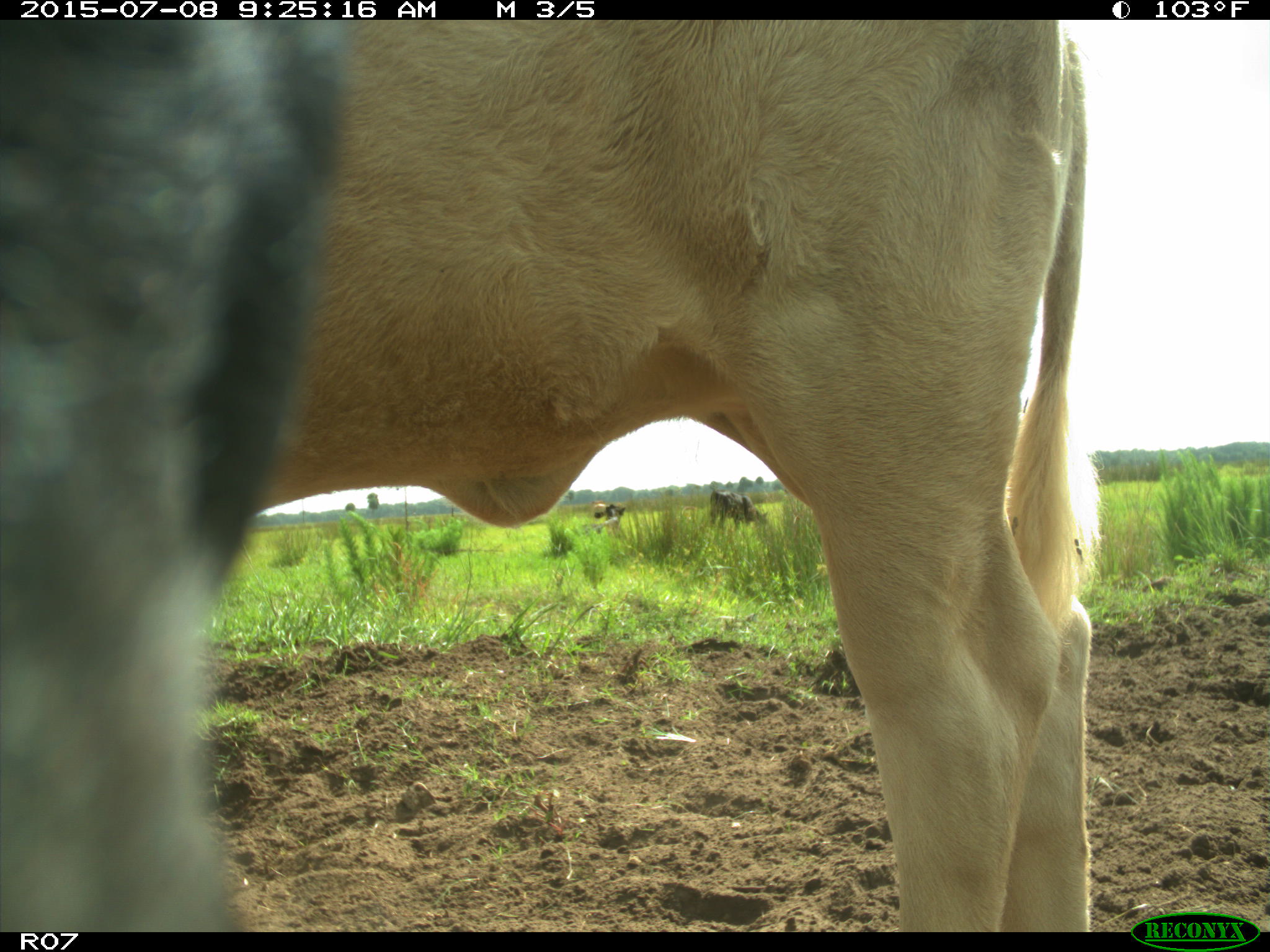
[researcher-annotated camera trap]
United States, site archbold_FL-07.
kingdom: Animalia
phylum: Chordata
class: Mammalia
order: Artiodactyla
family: Bovidae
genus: Bos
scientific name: Bos taurus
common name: domestic cow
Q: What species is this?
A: Bos taurus (domestic cow).